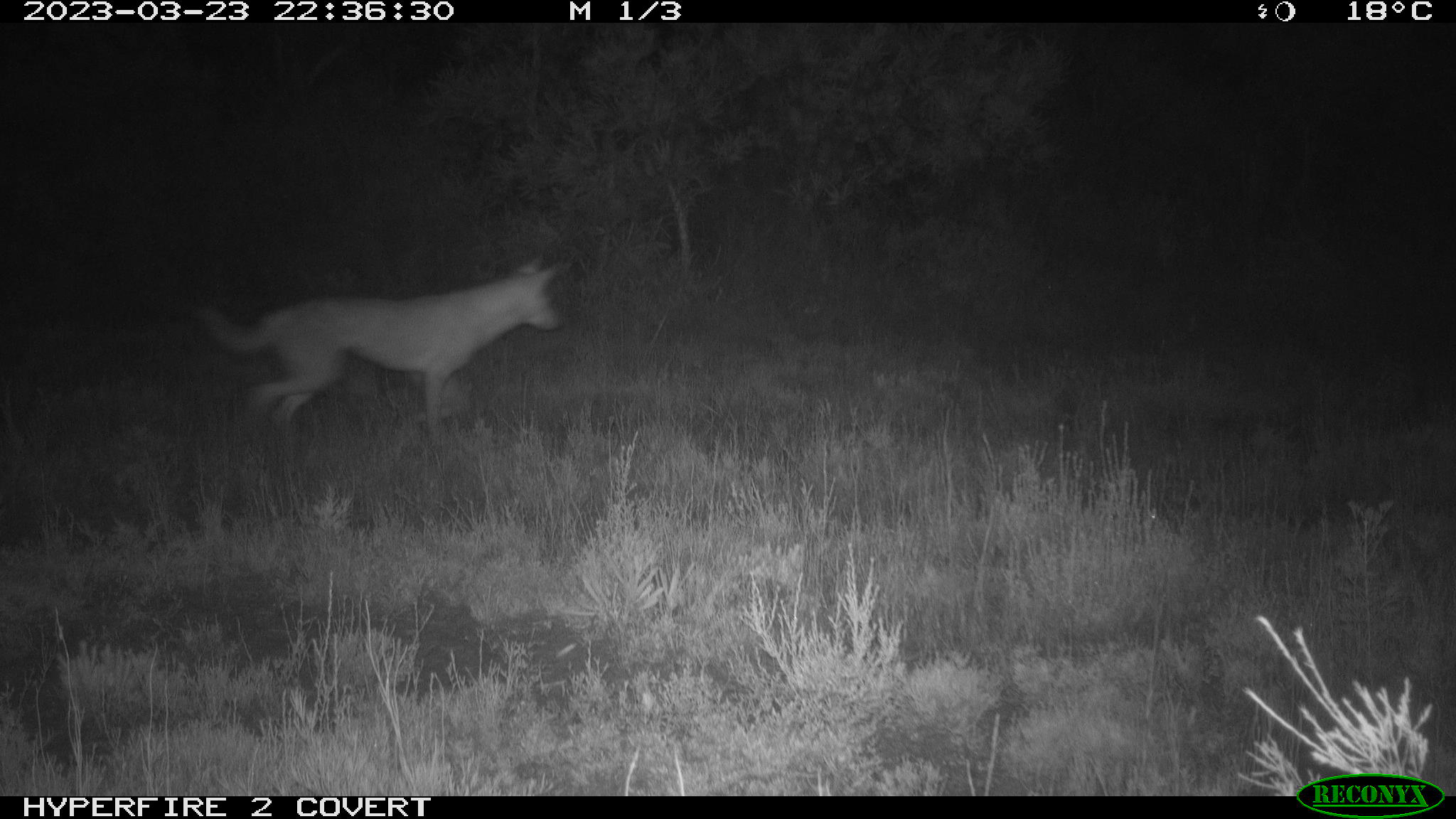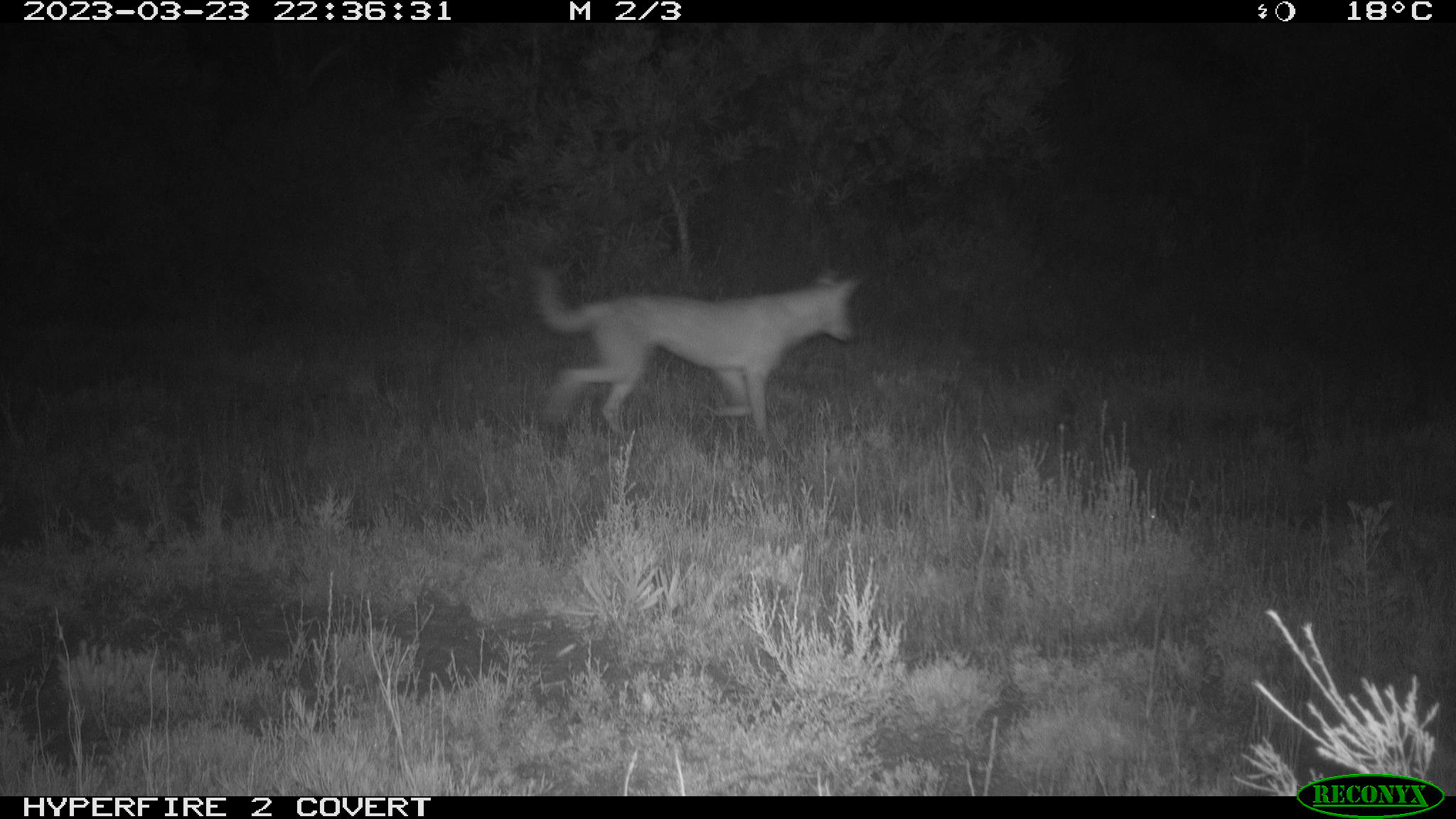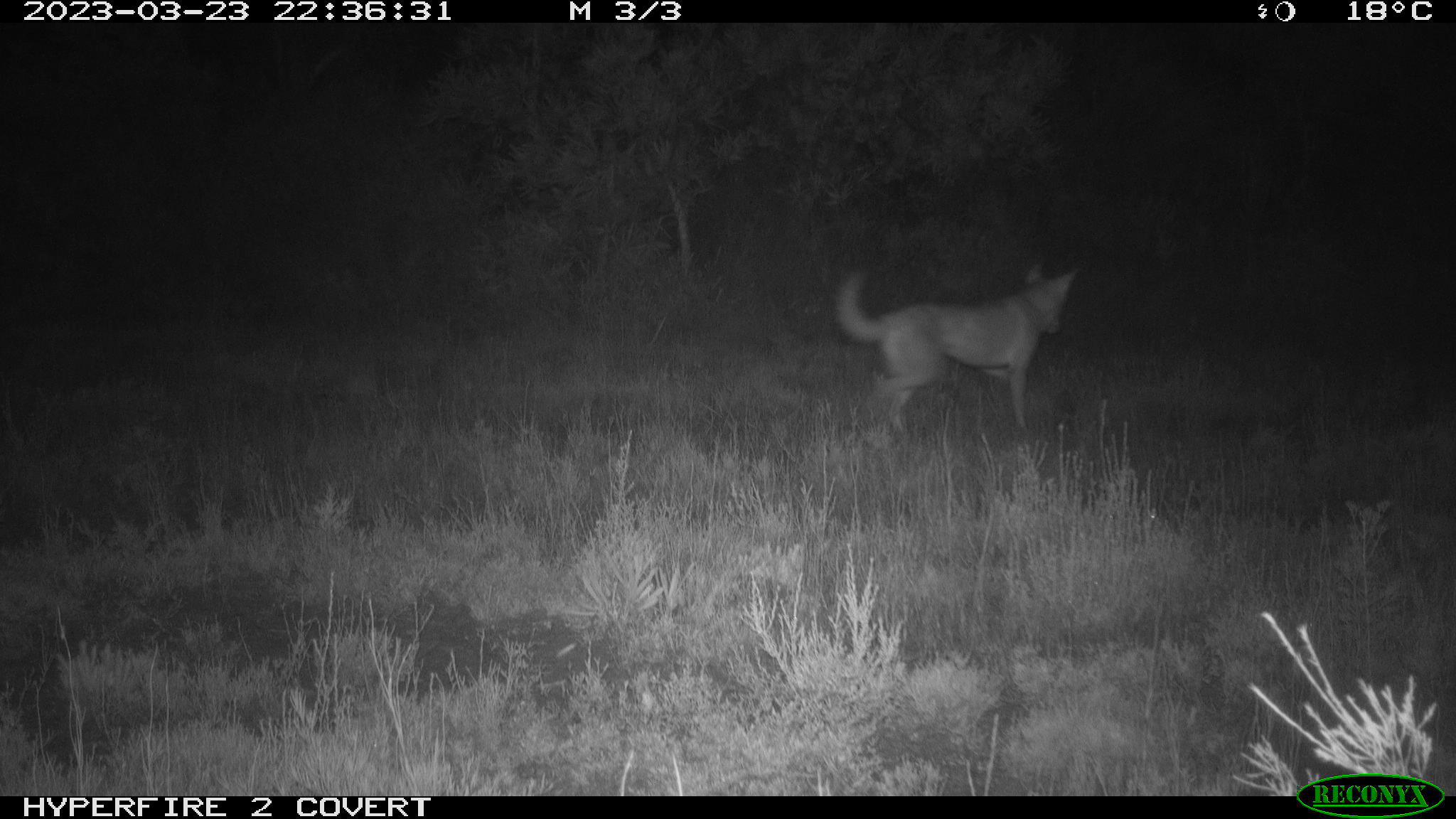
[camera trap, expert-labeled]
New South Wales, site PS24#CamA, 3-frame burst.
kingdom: Animalia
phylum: Chordata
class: Mammalia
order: Carnivora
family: Canidae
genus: Canis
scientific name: Canis familiaris dingo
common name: dingo